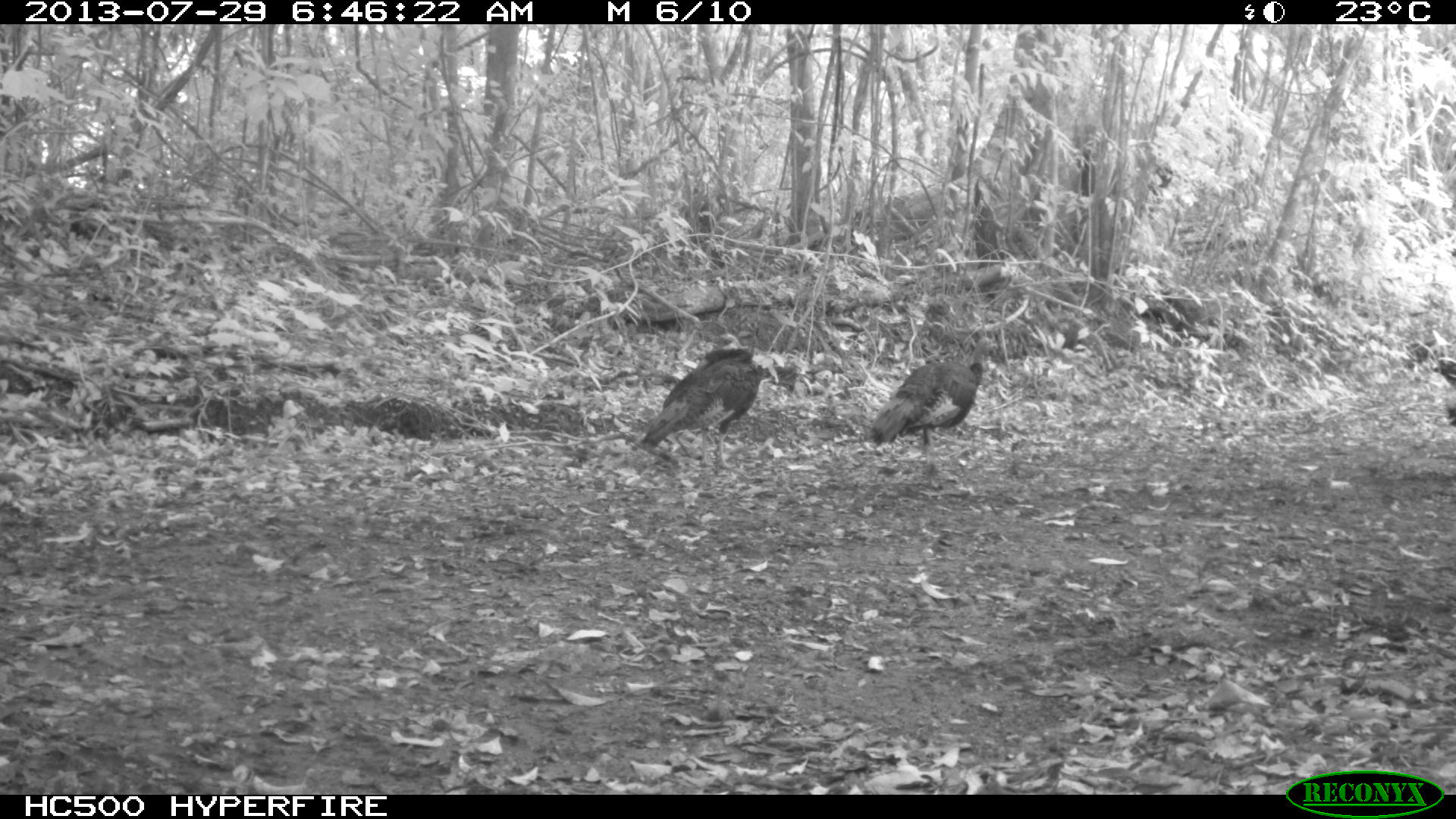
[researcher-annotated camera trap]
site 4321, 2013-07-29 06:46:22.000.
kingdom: Animalia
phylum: Chordata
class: Aves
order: Galliformes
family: Phasianidae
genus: Meleagris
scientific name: Meleagris ocellata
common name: ocellated turkey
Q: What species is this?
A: Meleagris ocellata (ocellated turkey).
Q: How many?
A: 3.